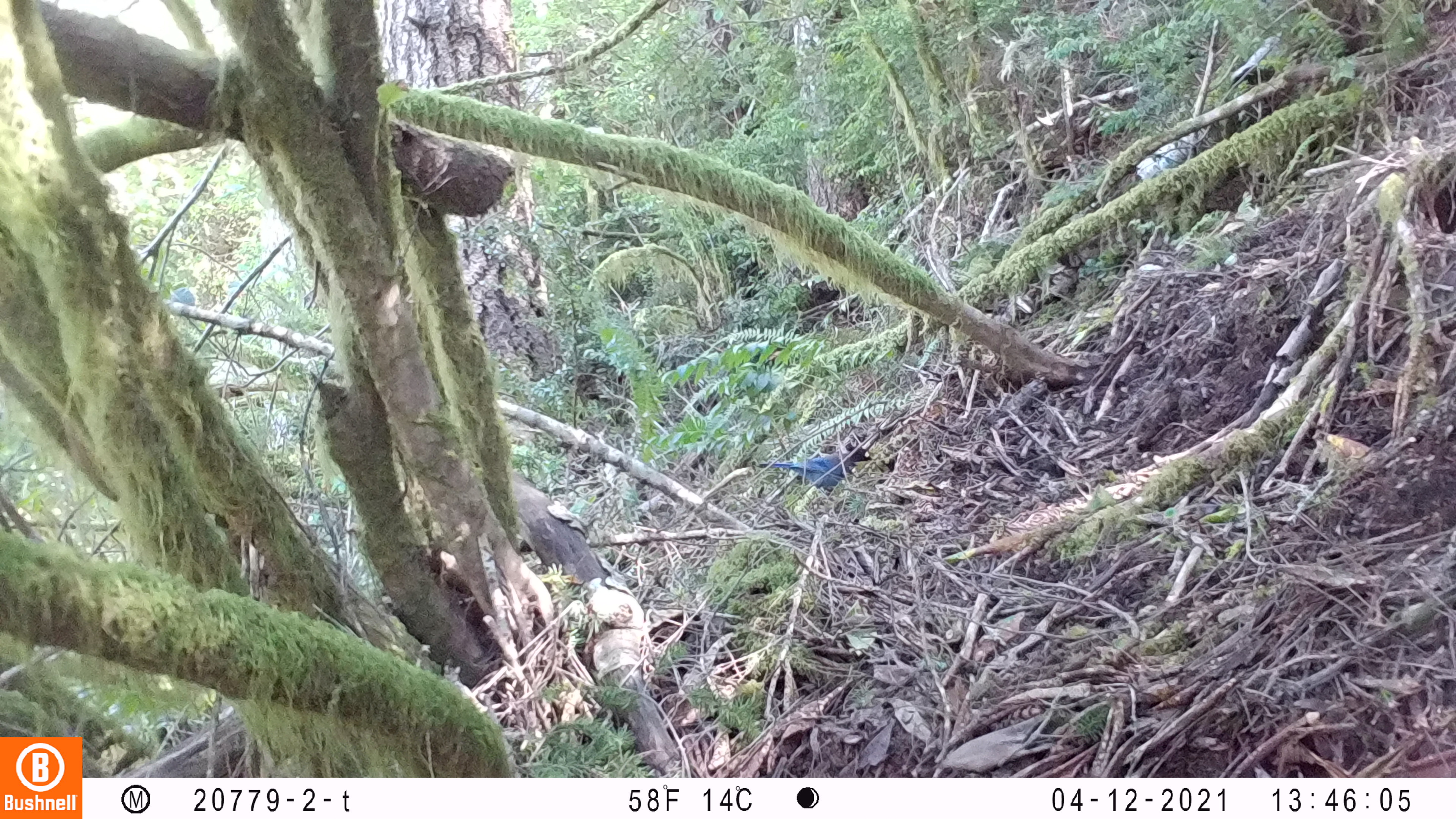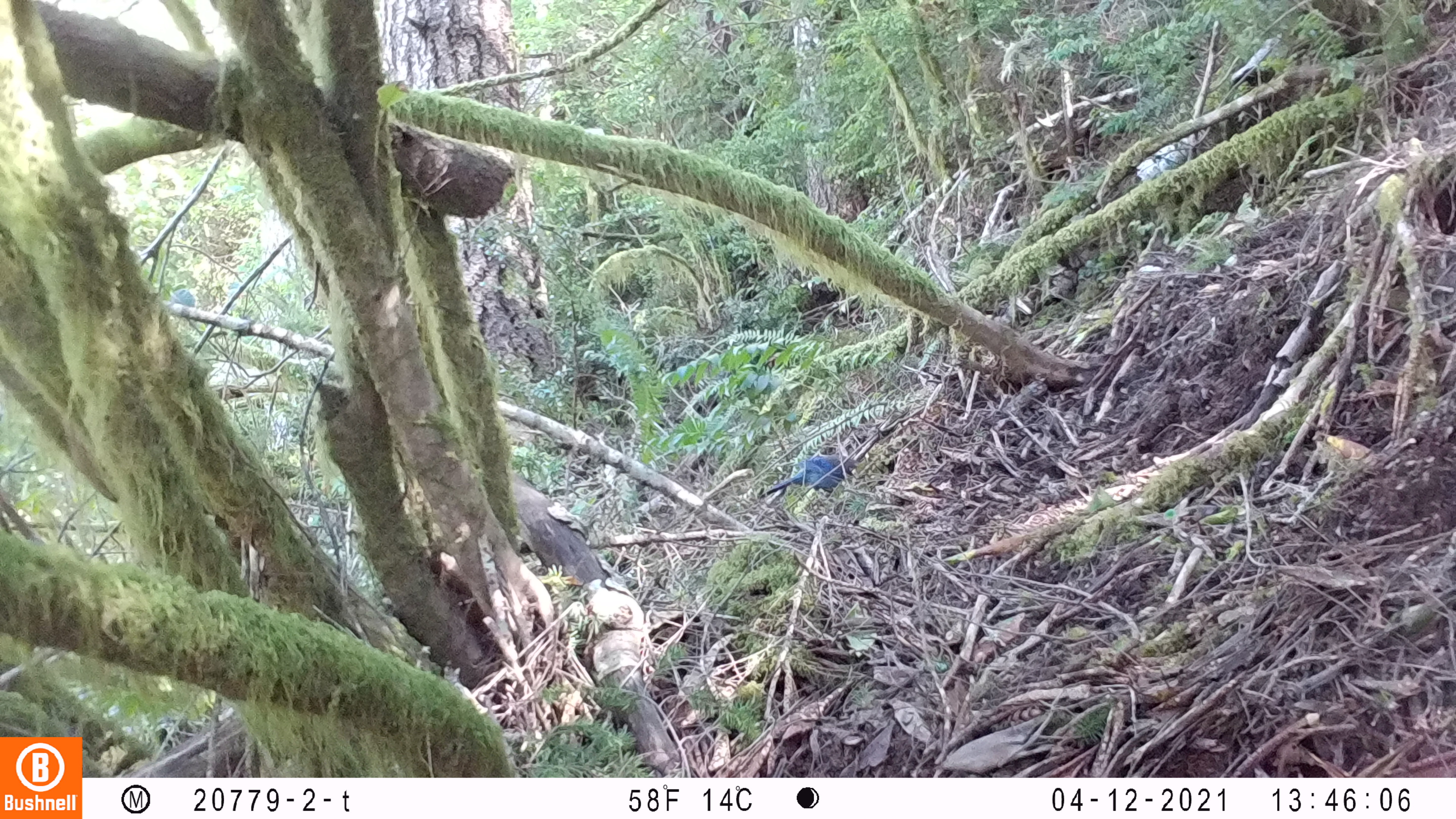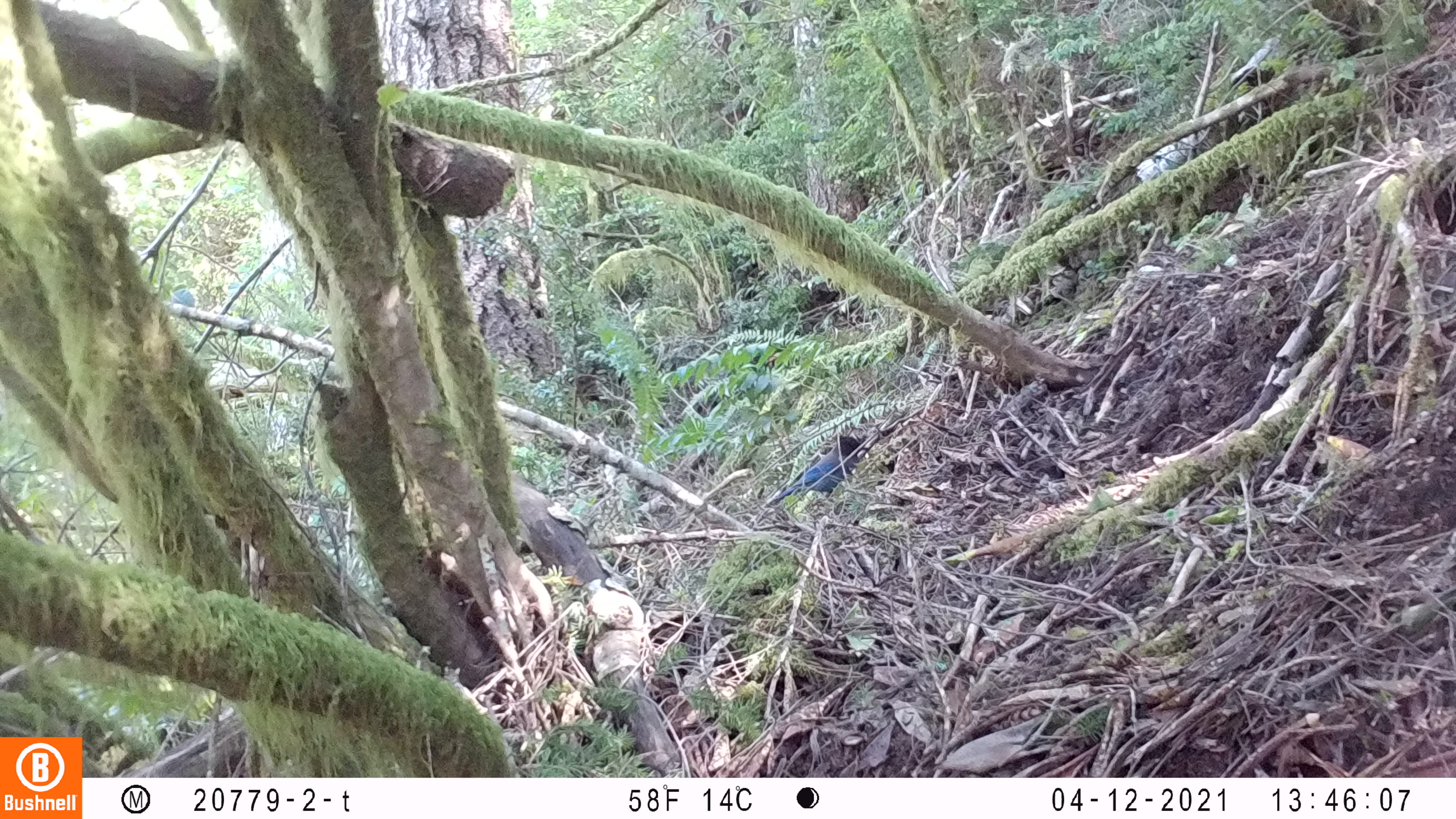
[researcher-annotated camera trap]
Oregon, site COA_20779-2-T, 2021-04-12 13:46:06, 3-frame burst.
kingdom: Animalia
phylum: Chordata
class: Aves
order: Passeriformes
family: Corvidae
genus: Cyanocitta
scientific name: Cyanocitta stelleri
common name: steller's jay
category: stellers jay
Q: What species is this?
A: Stellers jay (steller's jay) (Cyanocitta stelleri).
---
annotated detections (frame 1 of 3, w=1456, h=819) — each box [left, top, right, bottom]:
stellers jay: [744, 425, 892, 518]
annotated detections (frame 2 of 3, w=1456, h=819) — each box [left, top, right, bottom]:
stellers jay: [729, 419, 893, 528]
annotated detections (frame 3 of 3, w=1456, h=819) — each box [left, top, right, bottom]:
stellers jay: [746, 407, 897, 532]